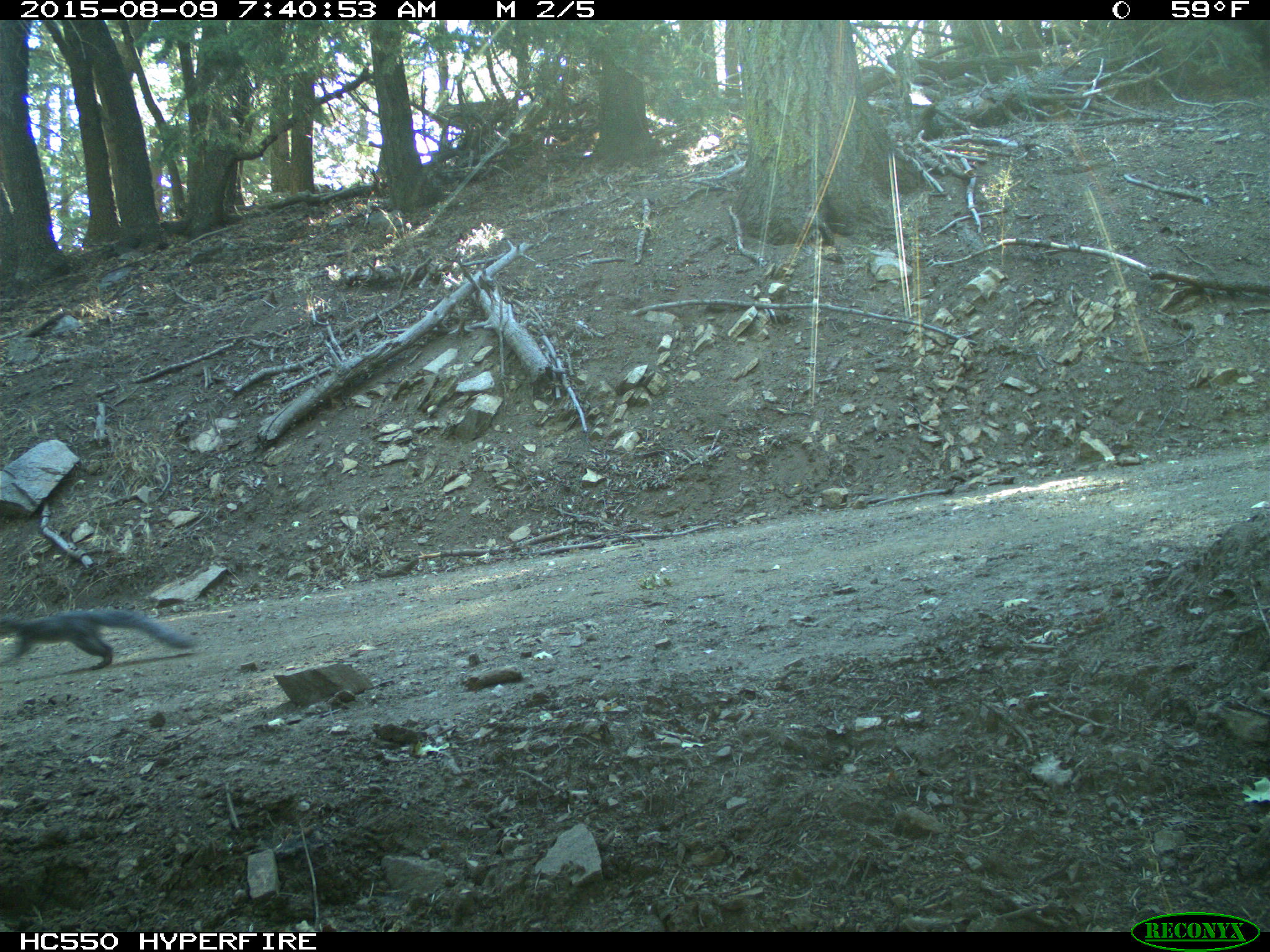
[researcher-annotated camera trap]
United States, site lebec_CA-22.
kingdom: Animalia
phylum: Chordata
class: Mammalia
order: Rodentia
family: Sciuridae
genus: Sciurus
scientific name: Sciurus carolinensis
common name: eastern gray squirrel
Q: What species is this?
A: Sciurus carolinensis (eastern gray squirrel).